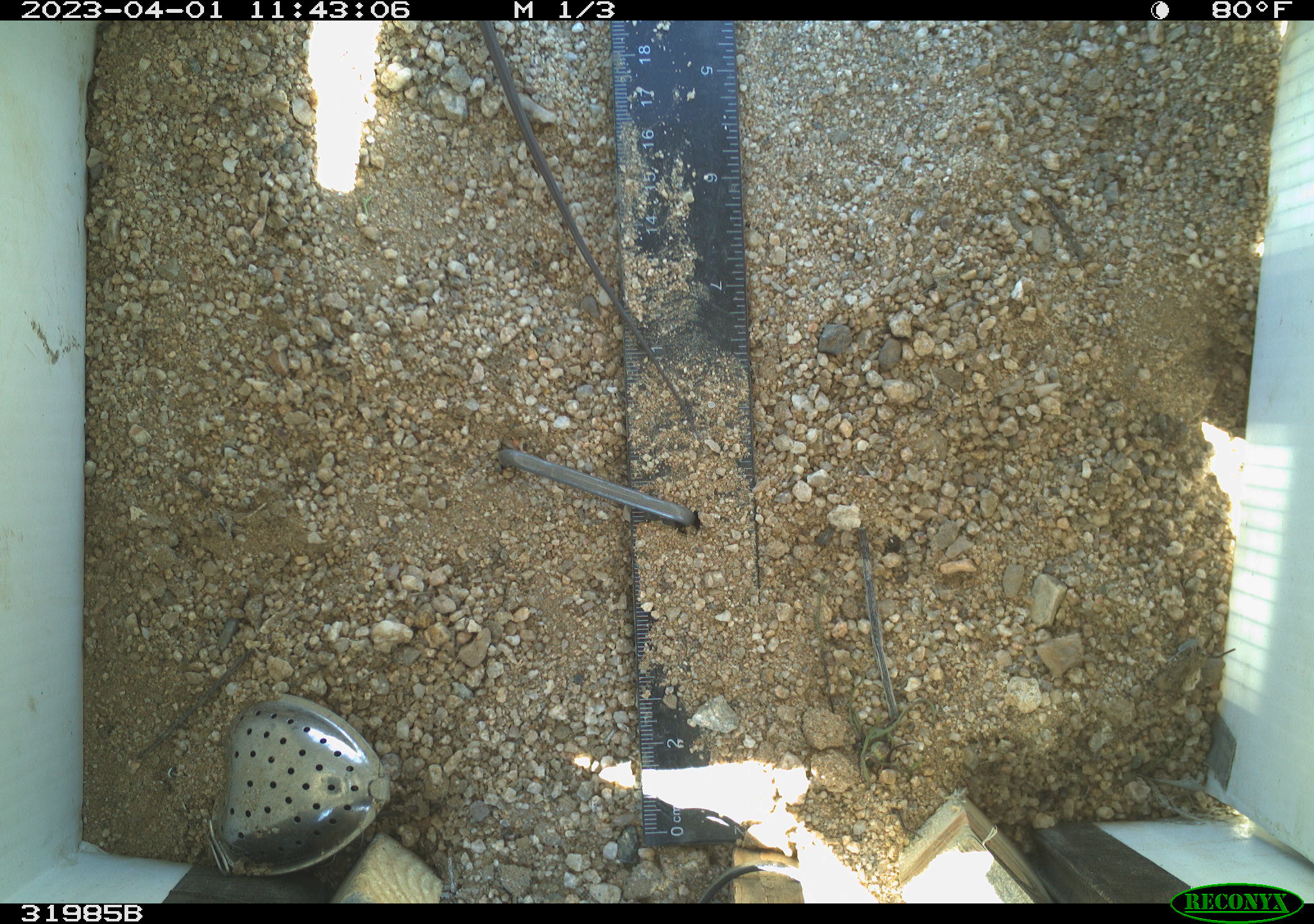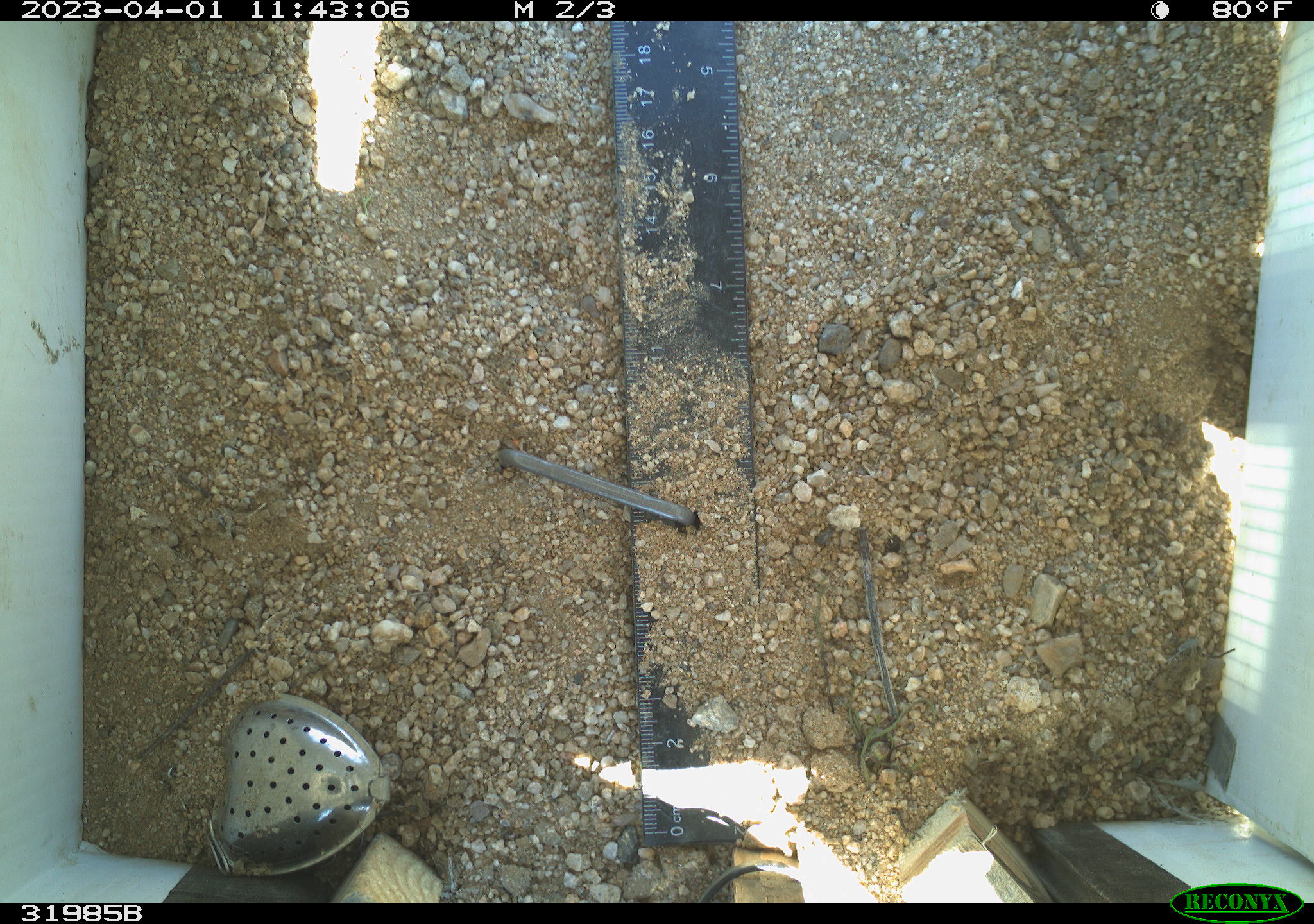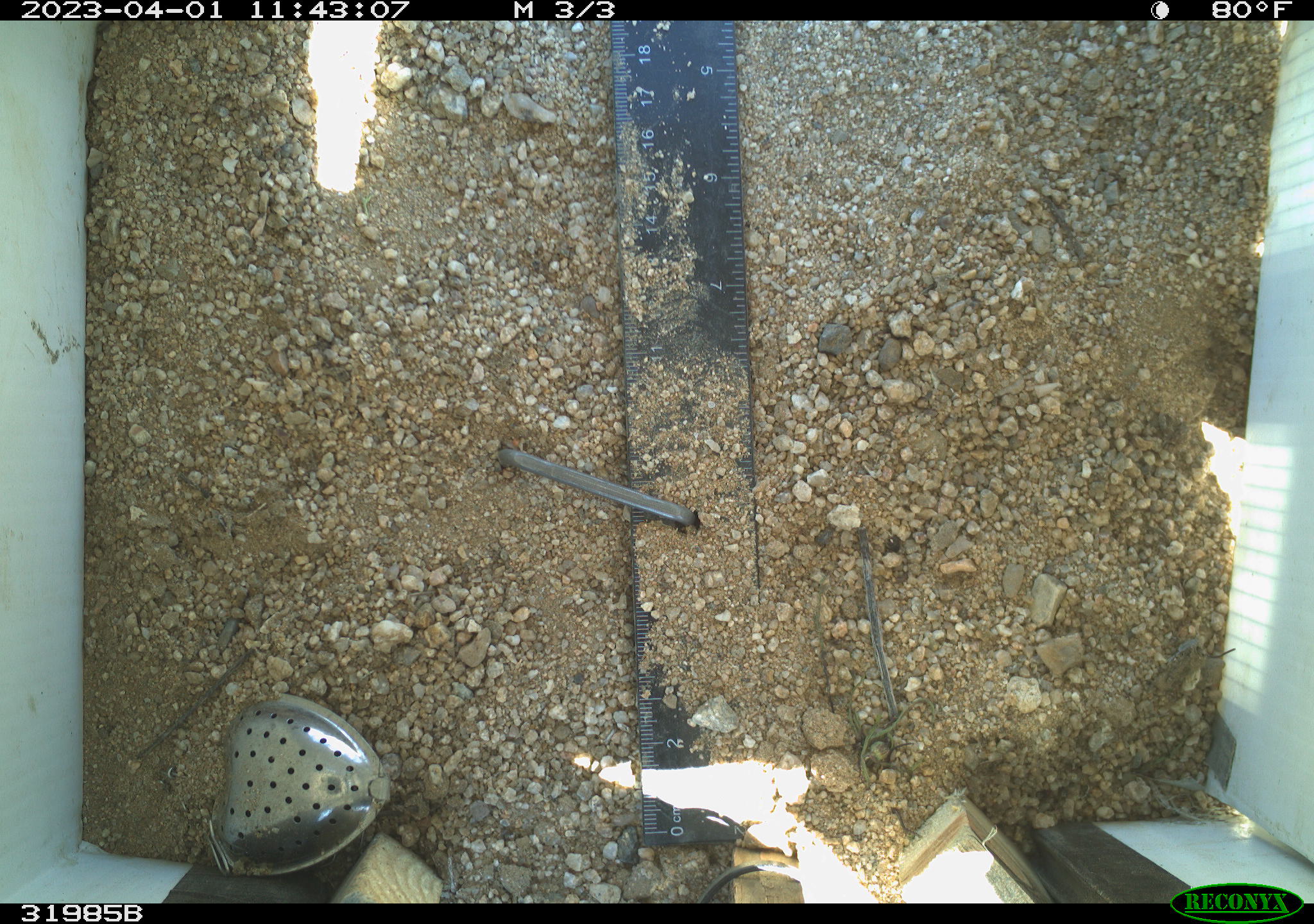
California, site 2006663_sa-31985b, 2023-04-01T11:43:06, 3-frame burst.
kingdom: Animalia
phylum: Chordata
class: Reptilia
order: Squamata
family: Teiidae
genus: Aspidoscelis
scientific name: Aspidoscelis tigris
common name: western whiptail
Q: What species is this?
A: Western whiptail (Aspidoscelis tigris).